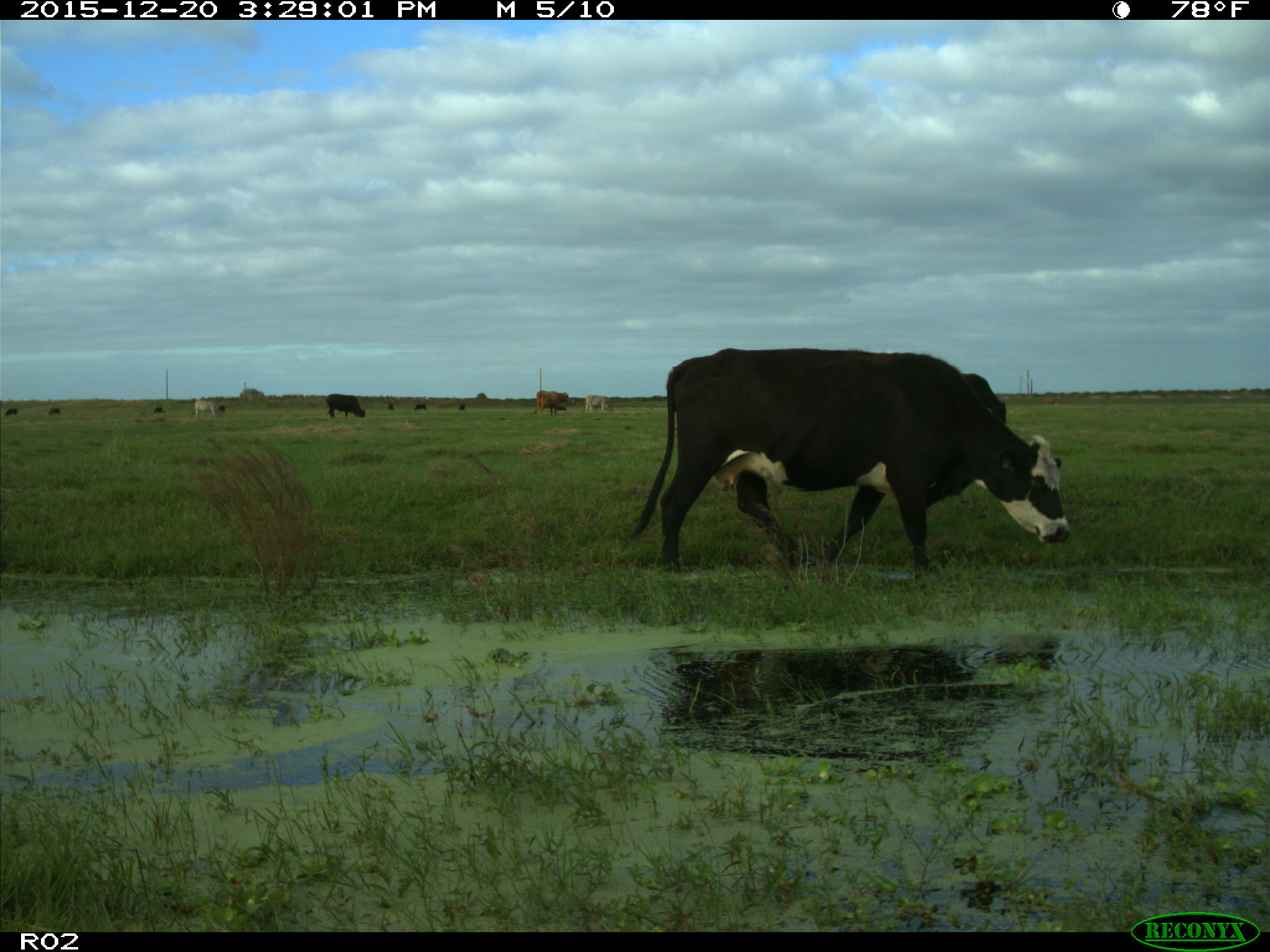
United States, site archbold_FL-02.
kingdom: Animalia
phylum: Chordata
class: Mammalia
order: Artiodactyla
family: Bovidae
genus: Bos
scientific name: Bos taurus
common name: domestic cow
Bos taurus (domestic cow).